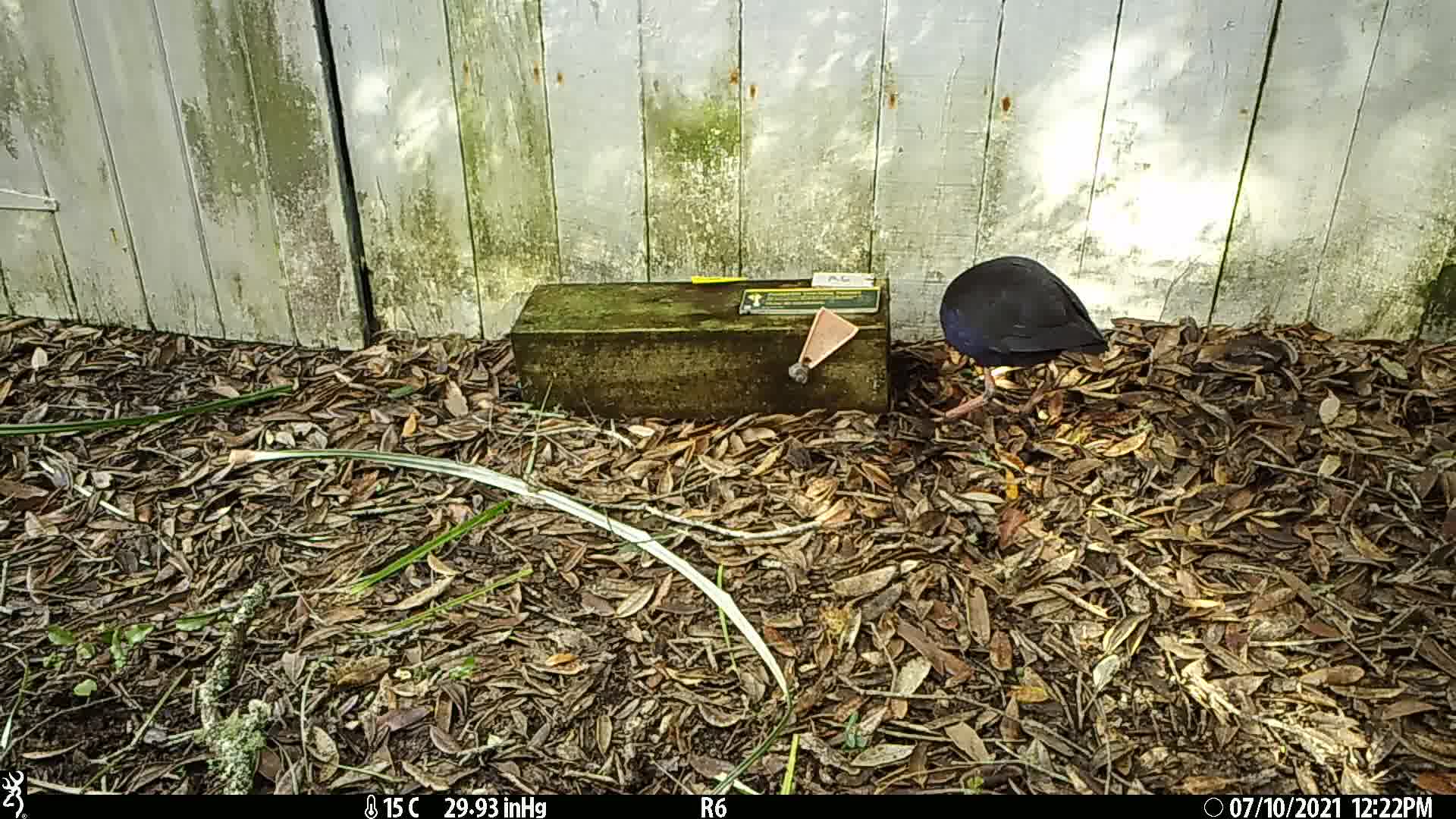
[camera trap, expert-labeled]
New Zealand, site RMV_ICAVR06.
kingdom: Animalia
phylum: Chordata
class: Aves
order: Gruiformes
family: Rallidae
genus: Porphyrio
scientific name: Porphyrio melanotus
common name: australasian swamphen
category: pukeko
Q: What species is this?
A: Pukeko (australasian swamphen) (Porphyrio melanotus).